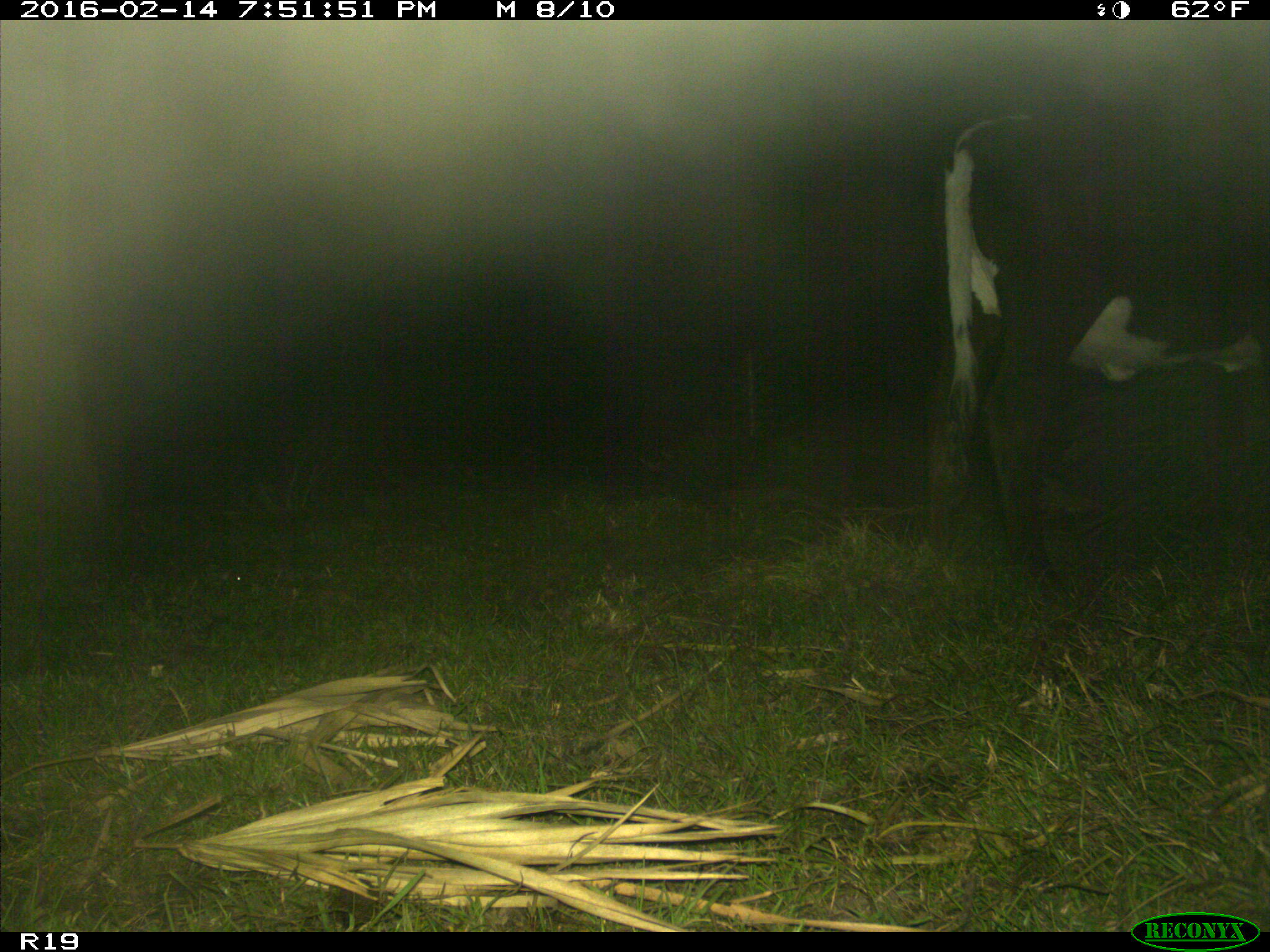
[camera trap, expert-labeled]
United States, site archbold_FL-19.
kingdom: Animalia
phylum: Chordata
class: Mammalia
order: Artiodactyla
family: Bovidae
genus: Bos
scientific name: Bos taurus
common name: domestic cow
Bos taurus (domestic cow).